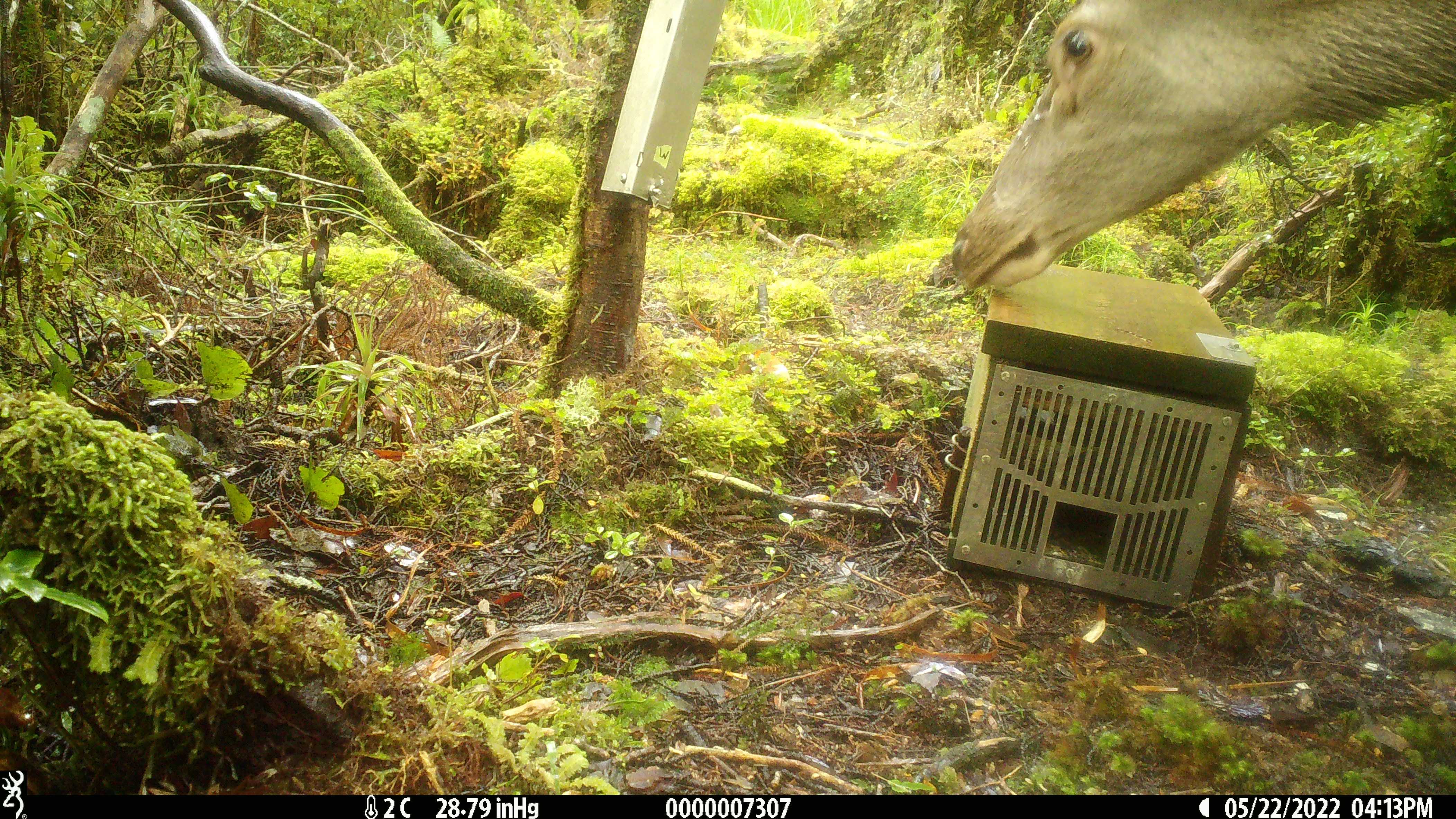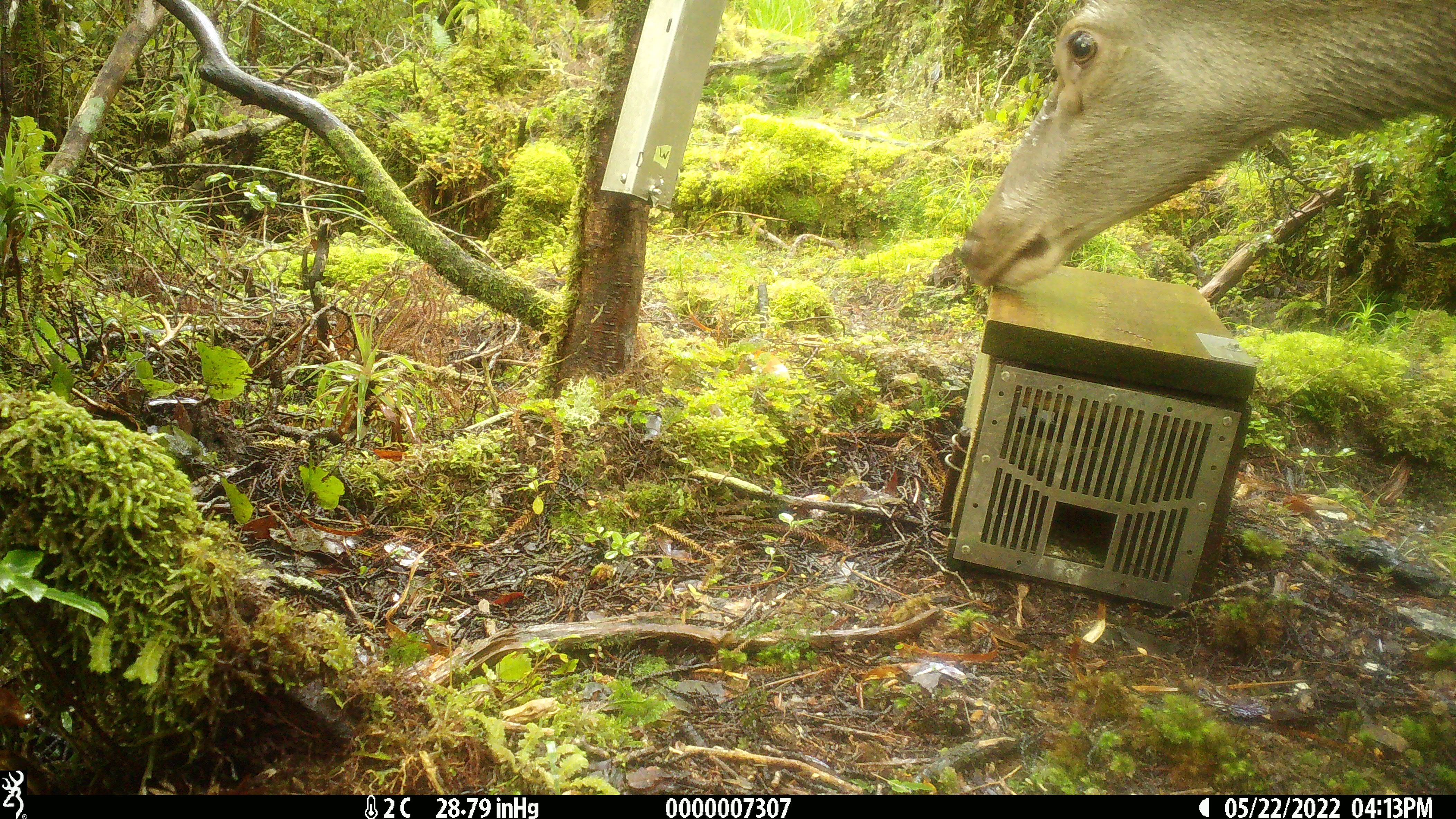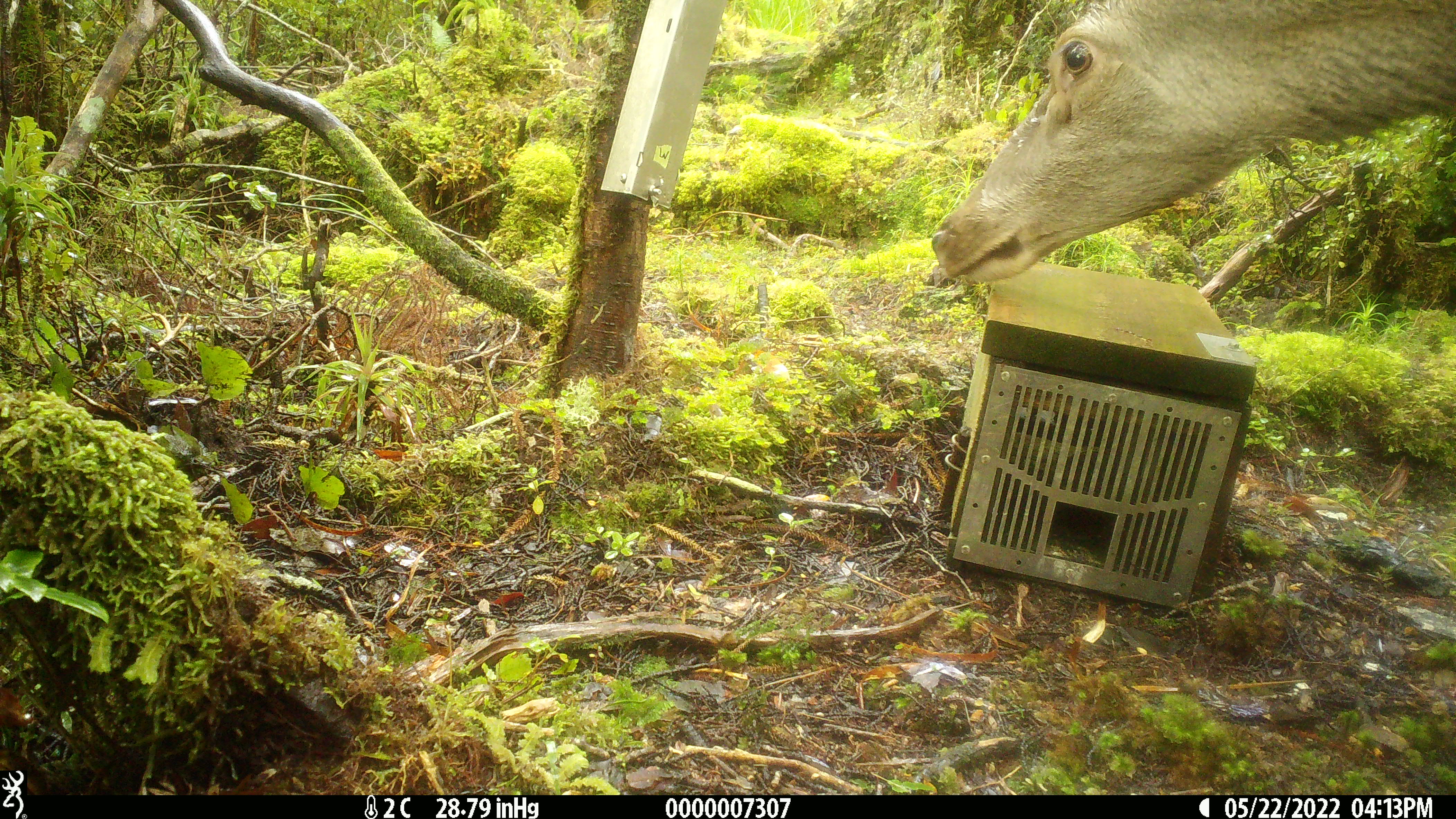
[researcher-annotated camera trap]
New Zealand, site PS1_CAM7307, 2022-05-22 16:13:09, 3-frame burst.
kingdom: Animalia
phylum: Chordata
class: Mammalia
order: Artiodactyla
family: Cervidae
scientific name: Cervidae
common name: deer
Deer (Cervidae).